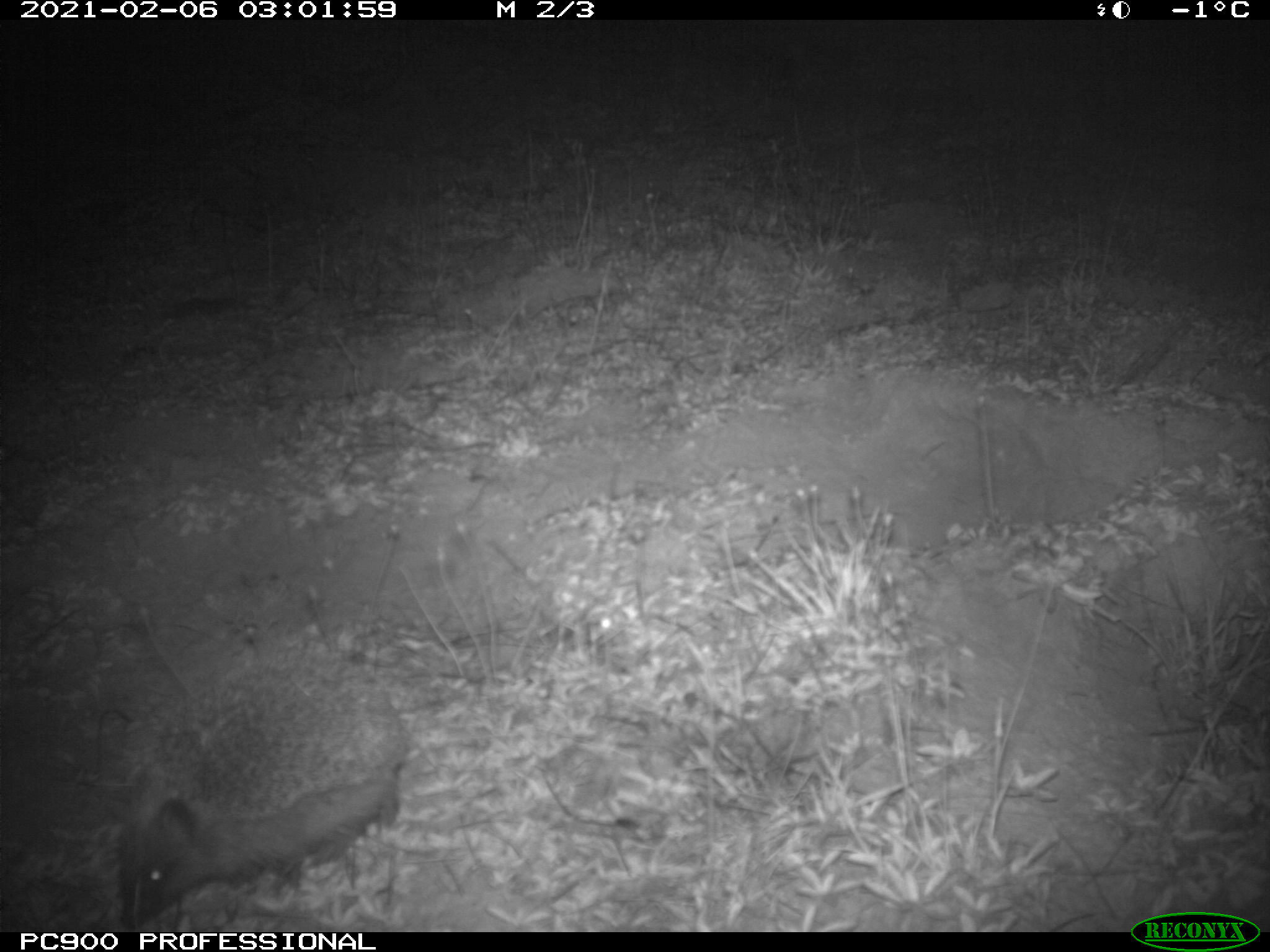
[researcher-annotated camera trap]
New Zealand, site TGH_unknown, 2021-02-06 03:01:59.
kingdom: Animalia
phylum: Chordata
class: Mammalia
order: Eulipotyphla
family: Erinaceidae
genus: Erinaceus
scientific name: Erinaceus europaeus europaeus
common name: european hedgehog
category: hedgehog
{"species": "hedgehog (european hedgehog) (Erinaceus europaeus europaeus)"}